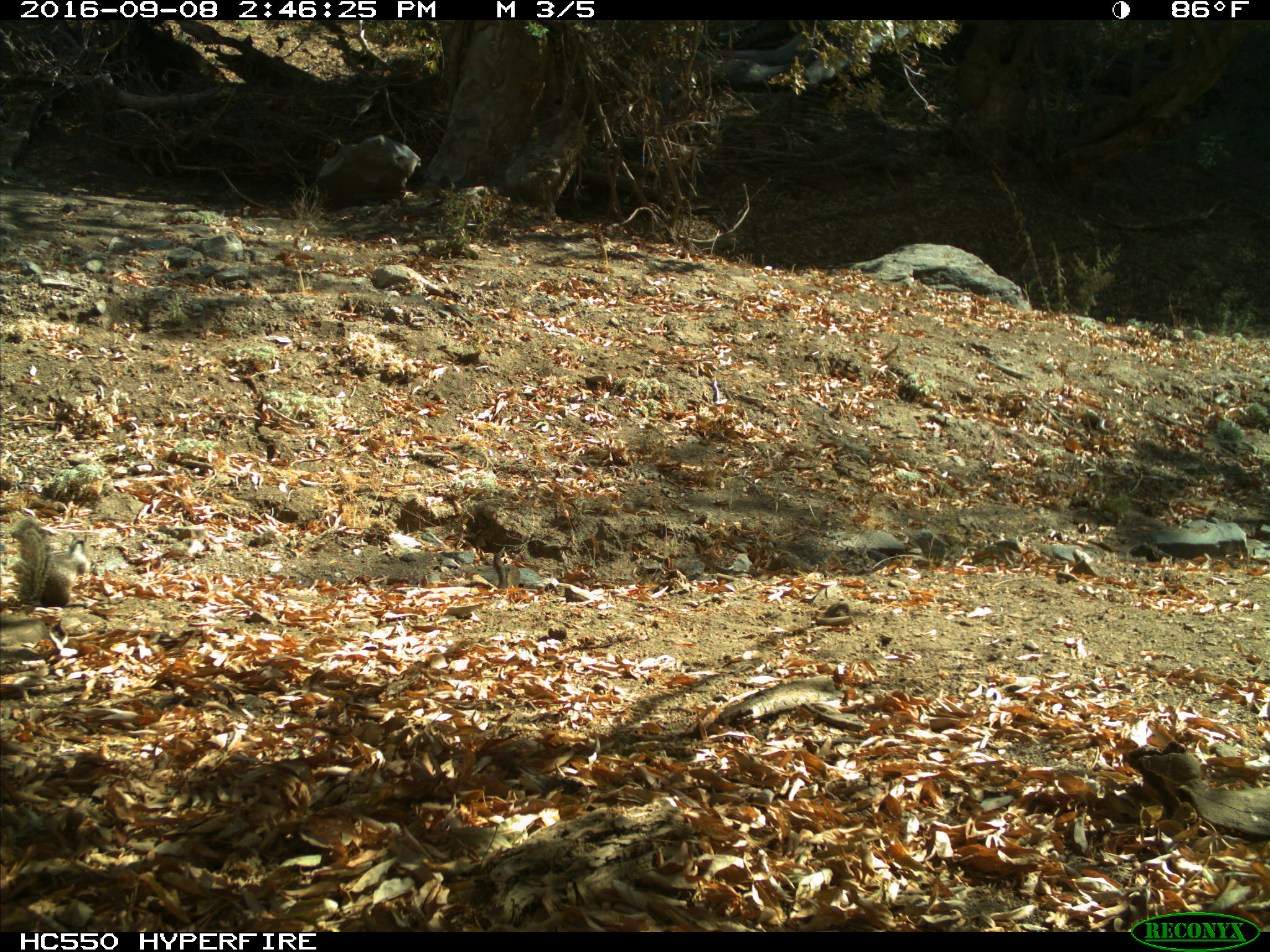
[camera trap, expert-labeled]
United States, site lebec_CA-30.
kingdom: Animalia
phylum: Chordata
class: Mammalia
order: Rodentia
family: Sciuridae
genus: Otospermophilus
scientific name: Otospermophilus beecheyi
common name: california ground squirrel